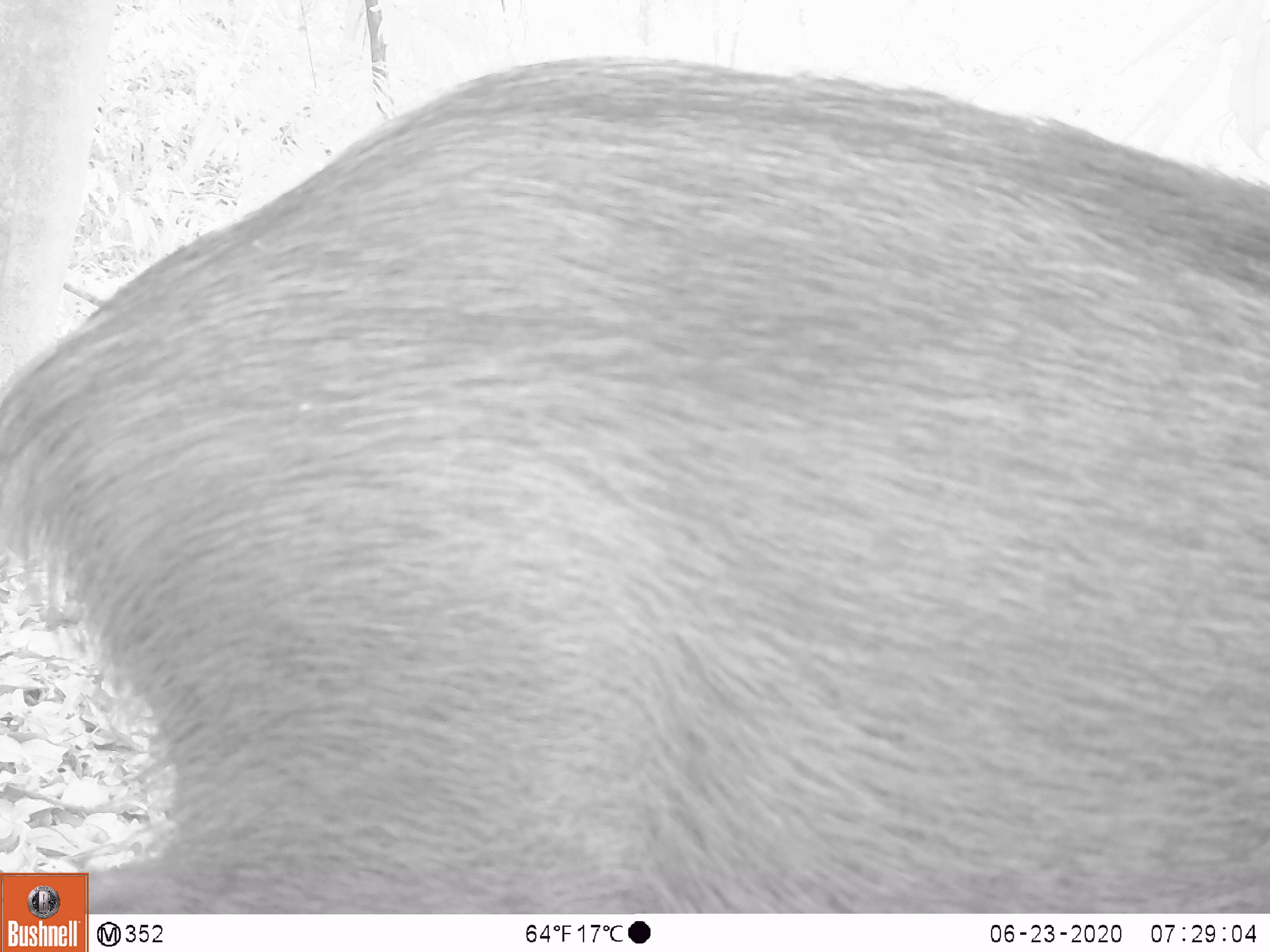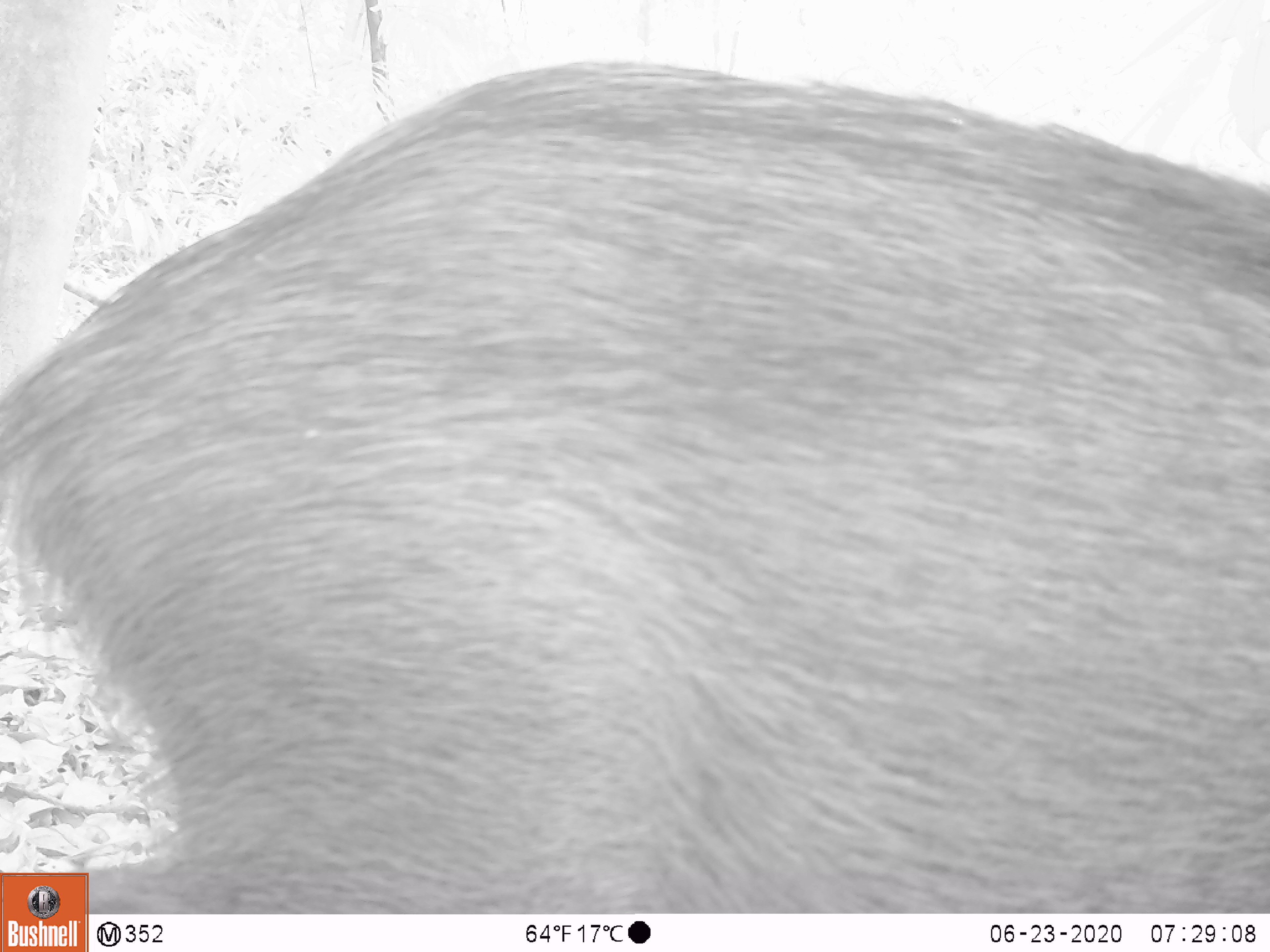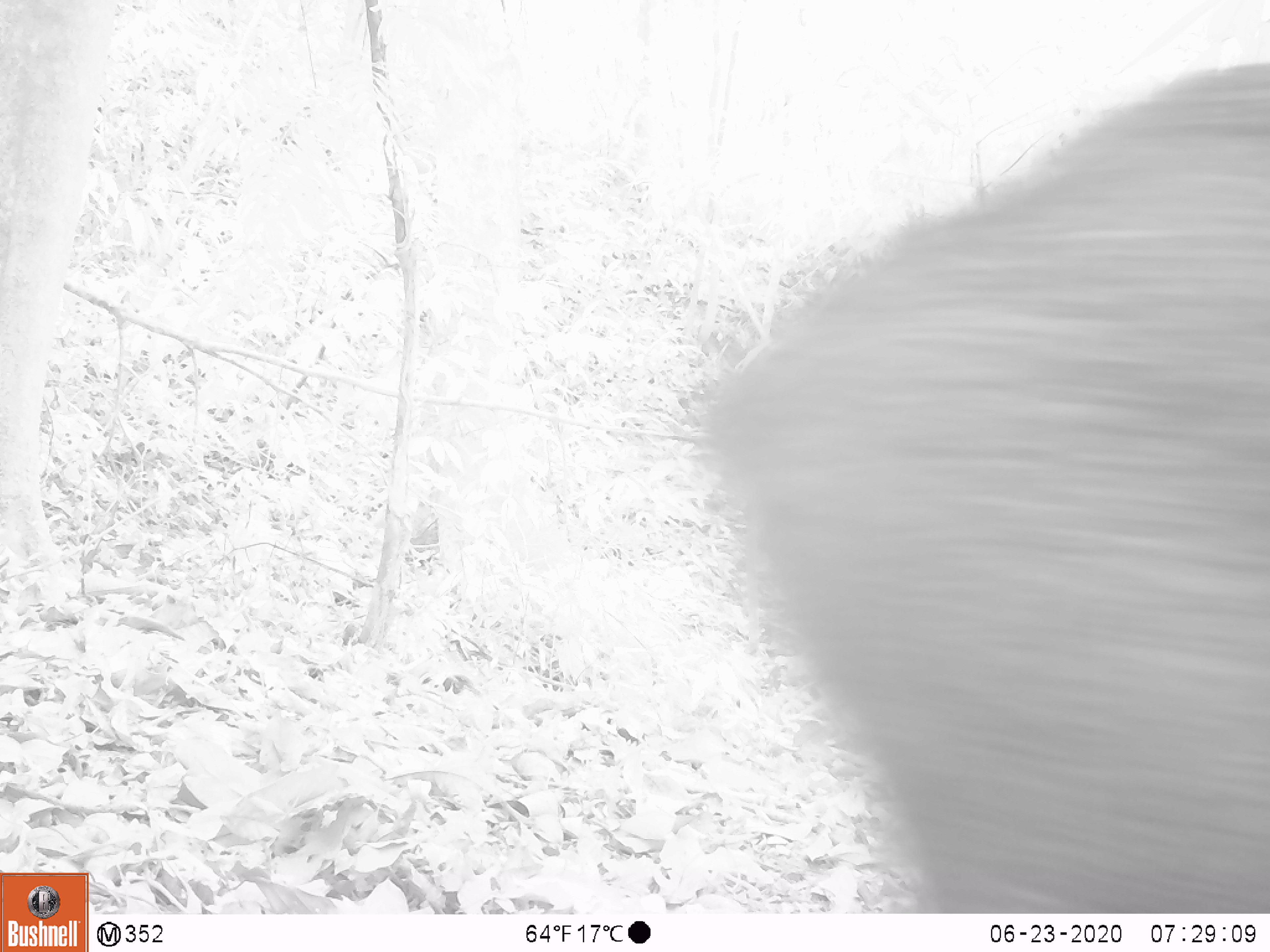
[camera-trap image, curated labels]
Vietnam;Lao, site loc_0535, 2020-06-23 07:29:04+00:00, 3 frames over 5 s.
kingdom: Animalia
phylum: Chordata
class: Mammalia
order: Artiodactyla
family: Suidae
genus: Sus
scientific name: Sus scrofa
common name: eurasian wild pig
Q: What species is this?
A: Eurasian wild pig (Sus scrofa).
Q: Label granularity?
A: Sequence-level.